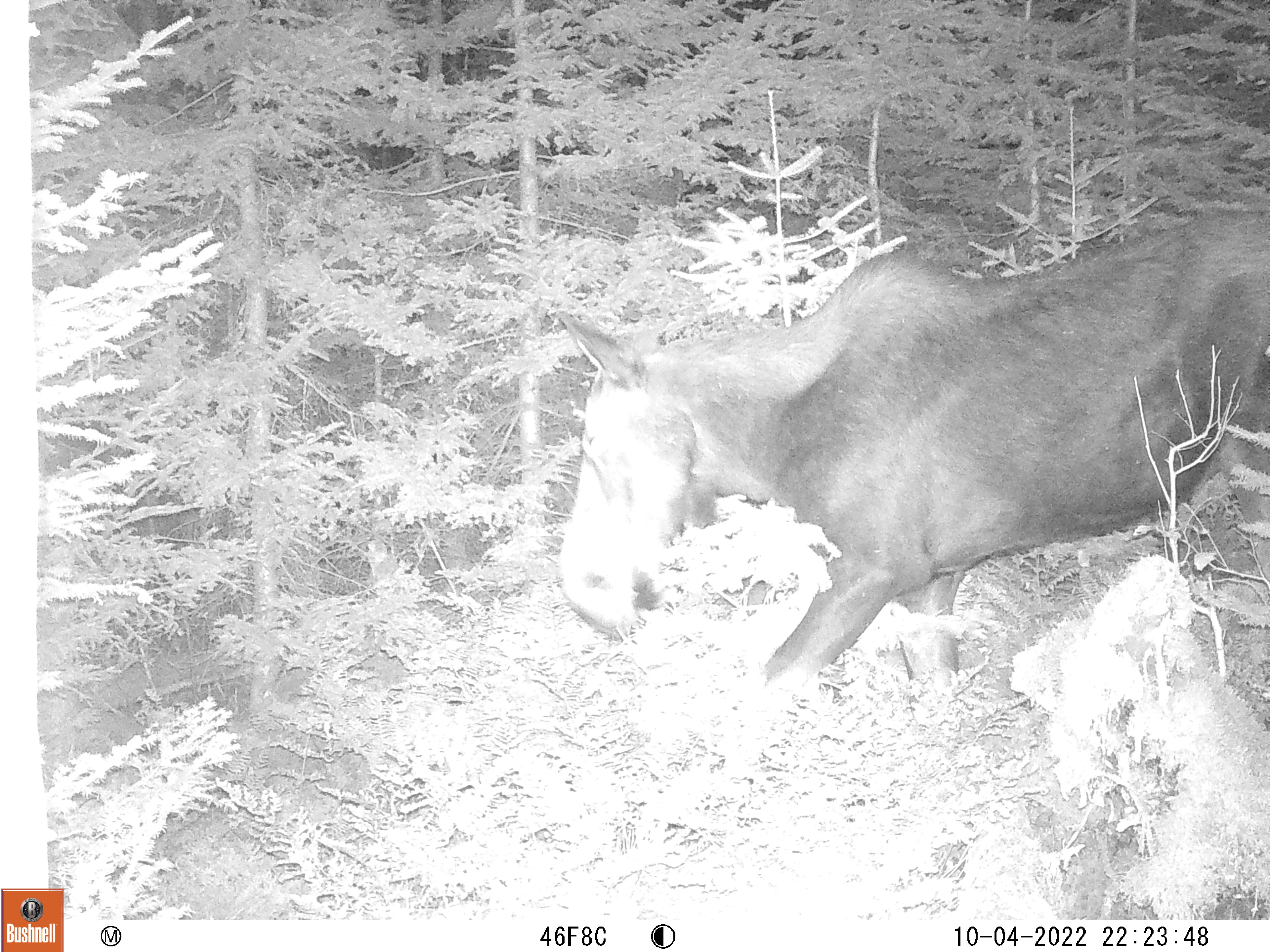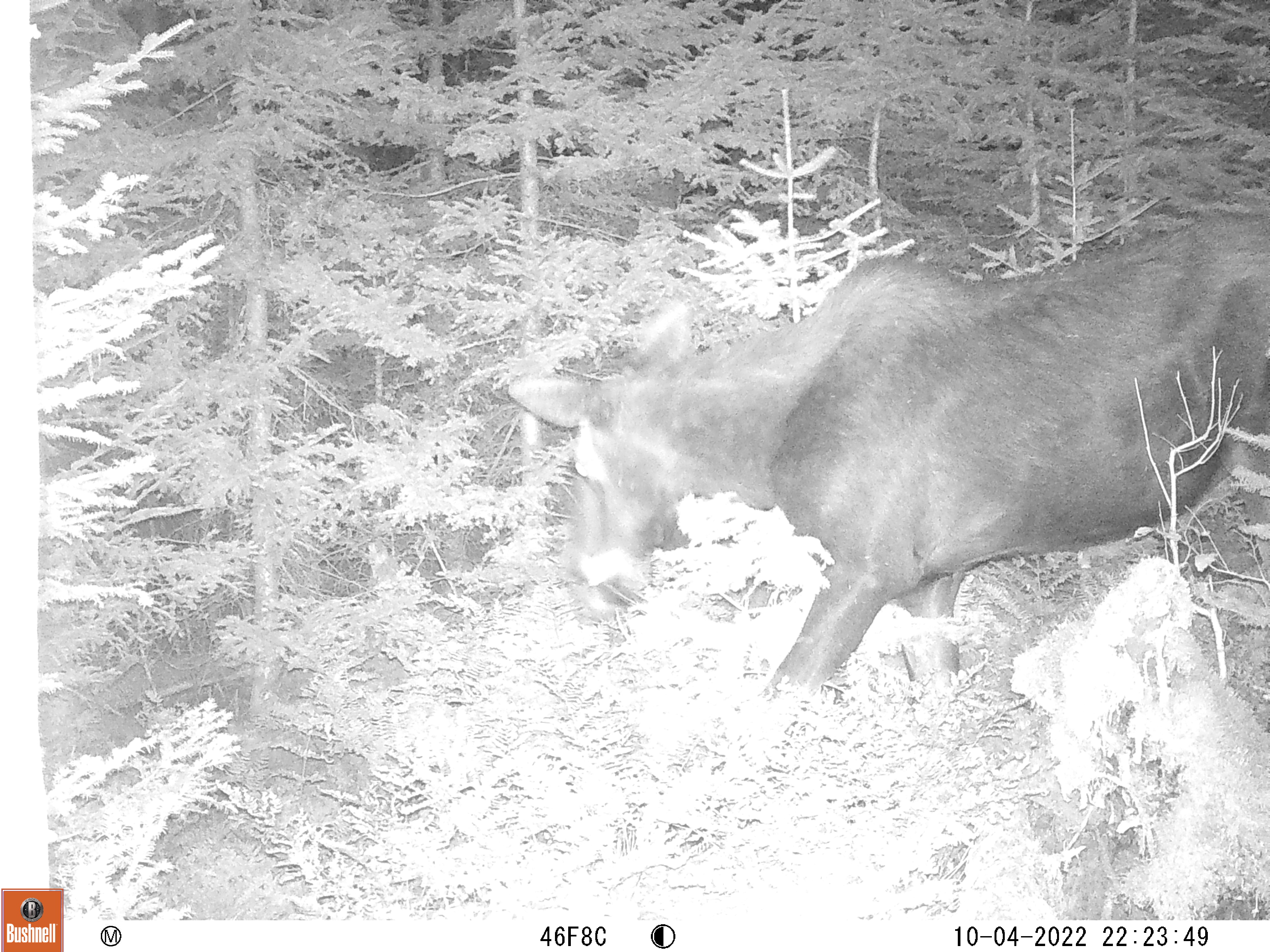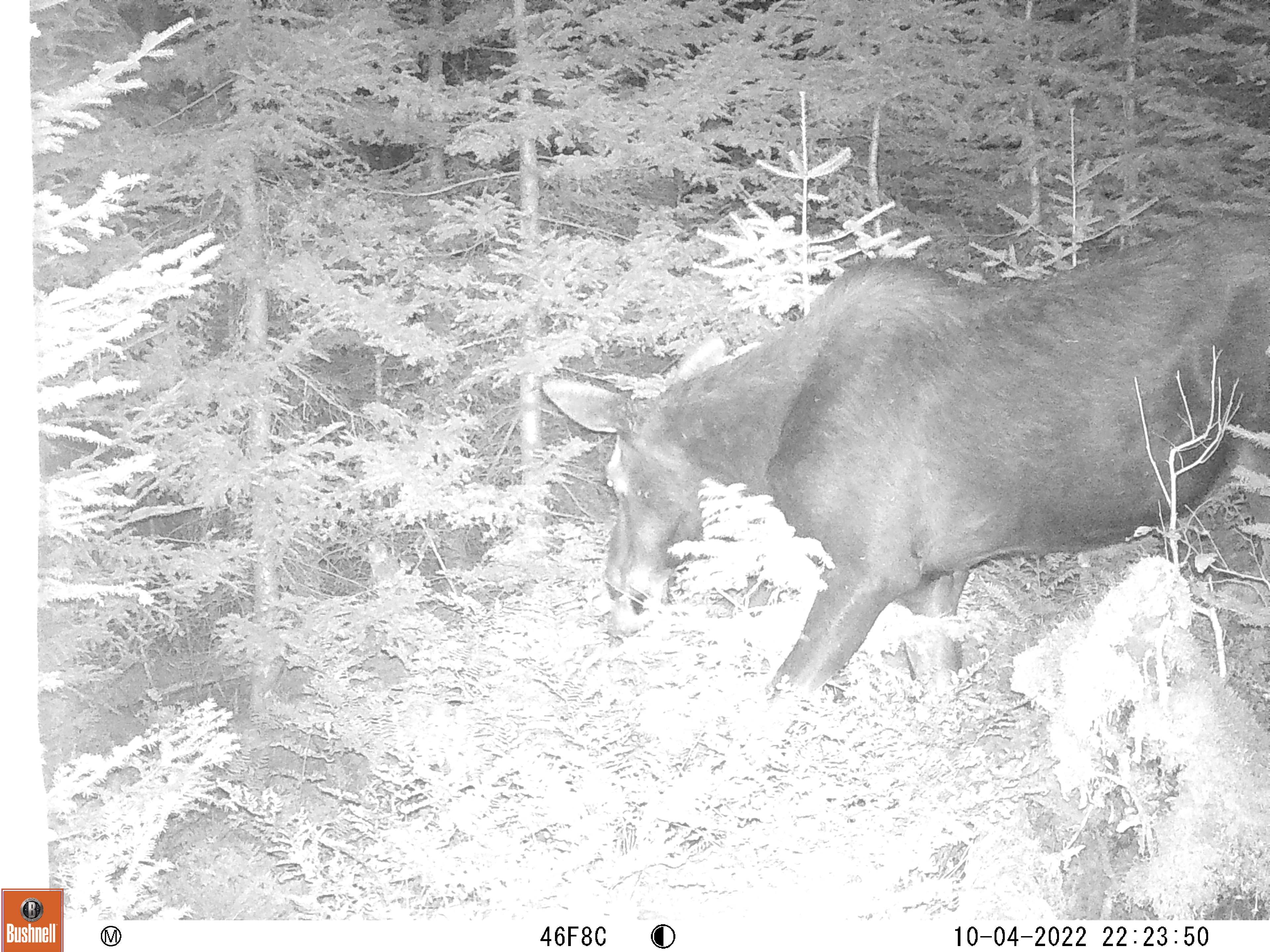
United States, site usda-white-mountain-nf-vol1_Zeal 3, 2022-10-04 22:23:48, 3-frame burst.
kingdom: Animalia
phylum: Chordata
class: Mammalia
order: Artiodactyla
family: Cervidae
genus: Alces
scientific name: Alces alces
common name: moose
Moose (Alces alces).